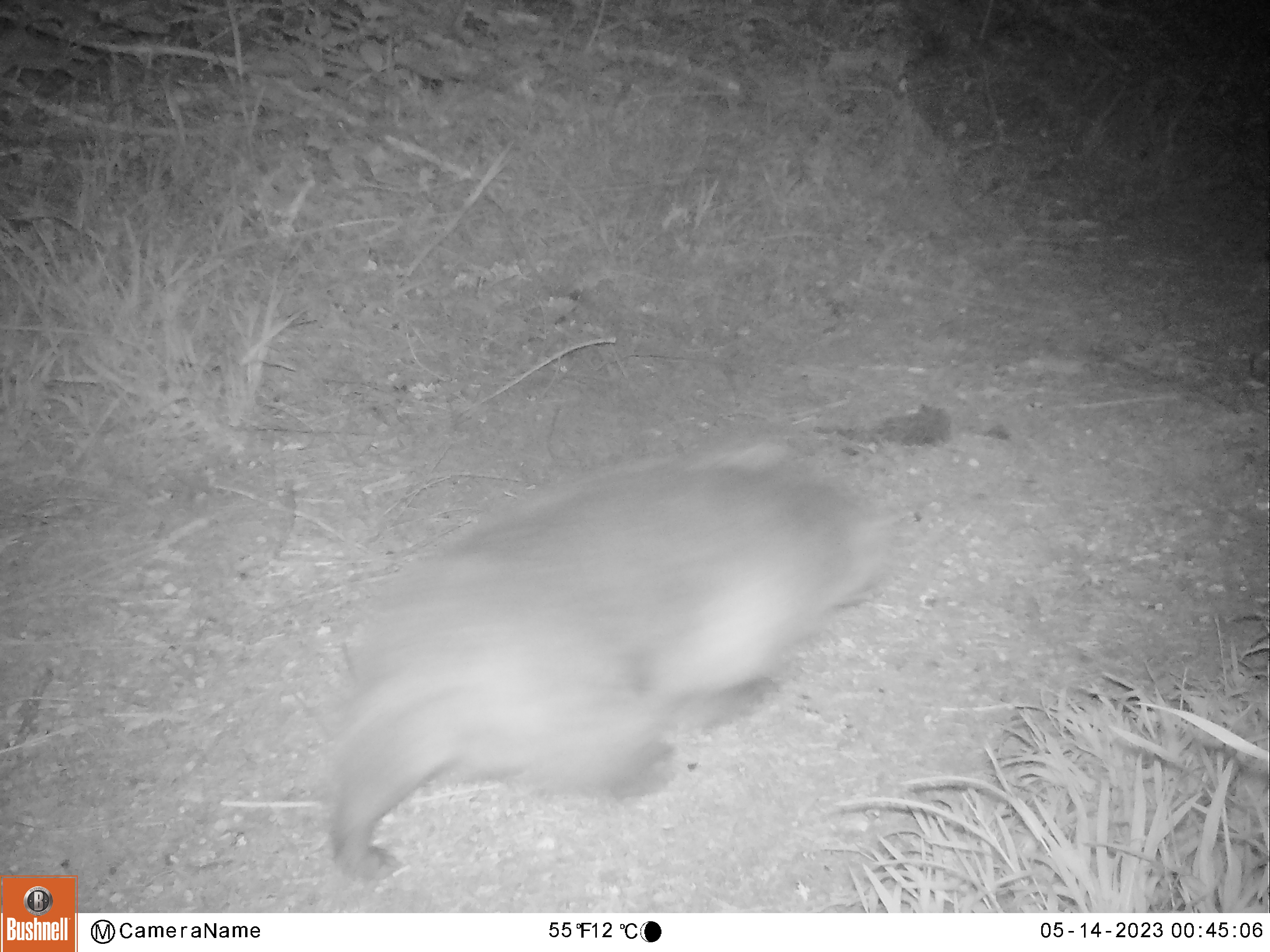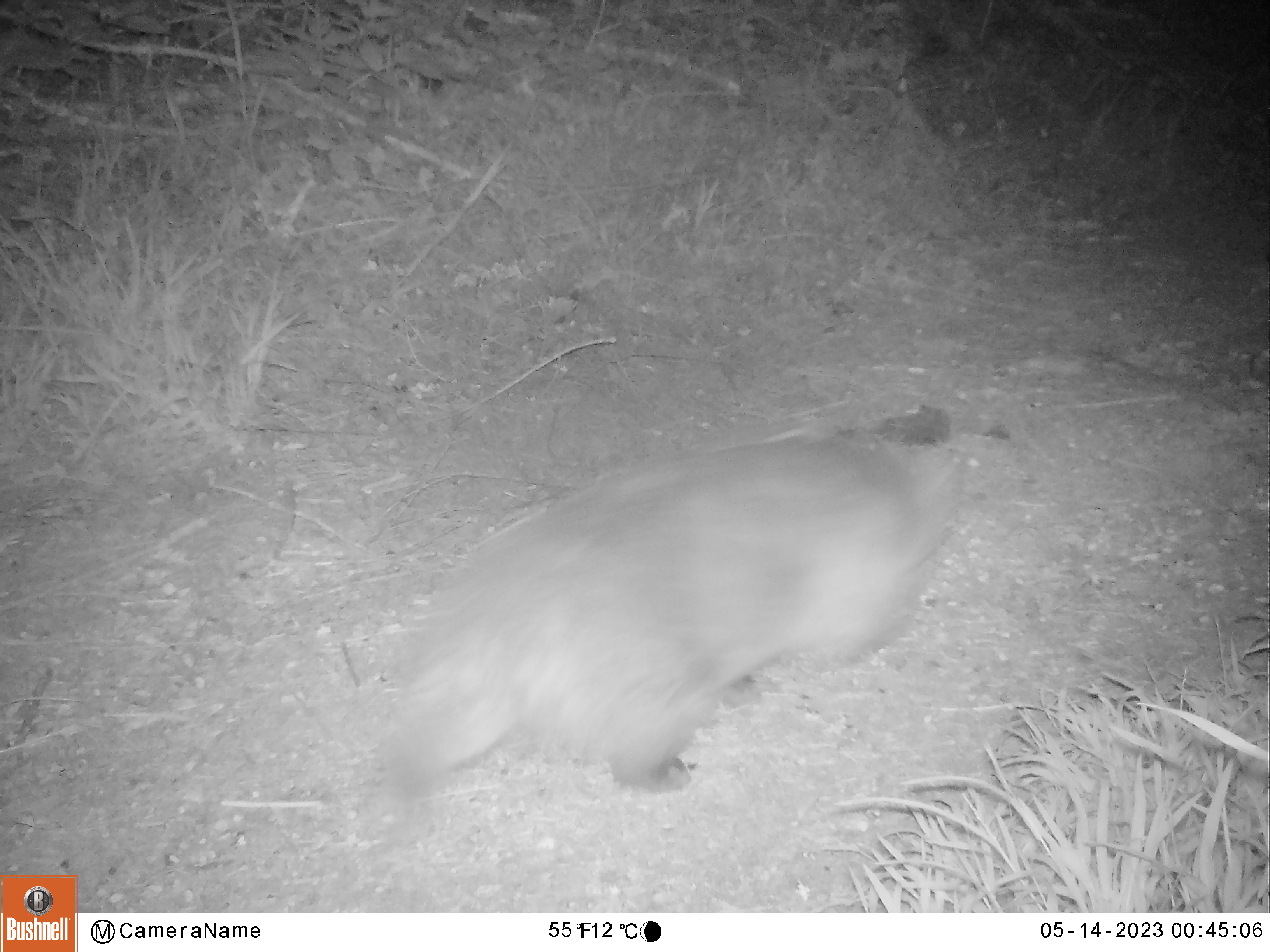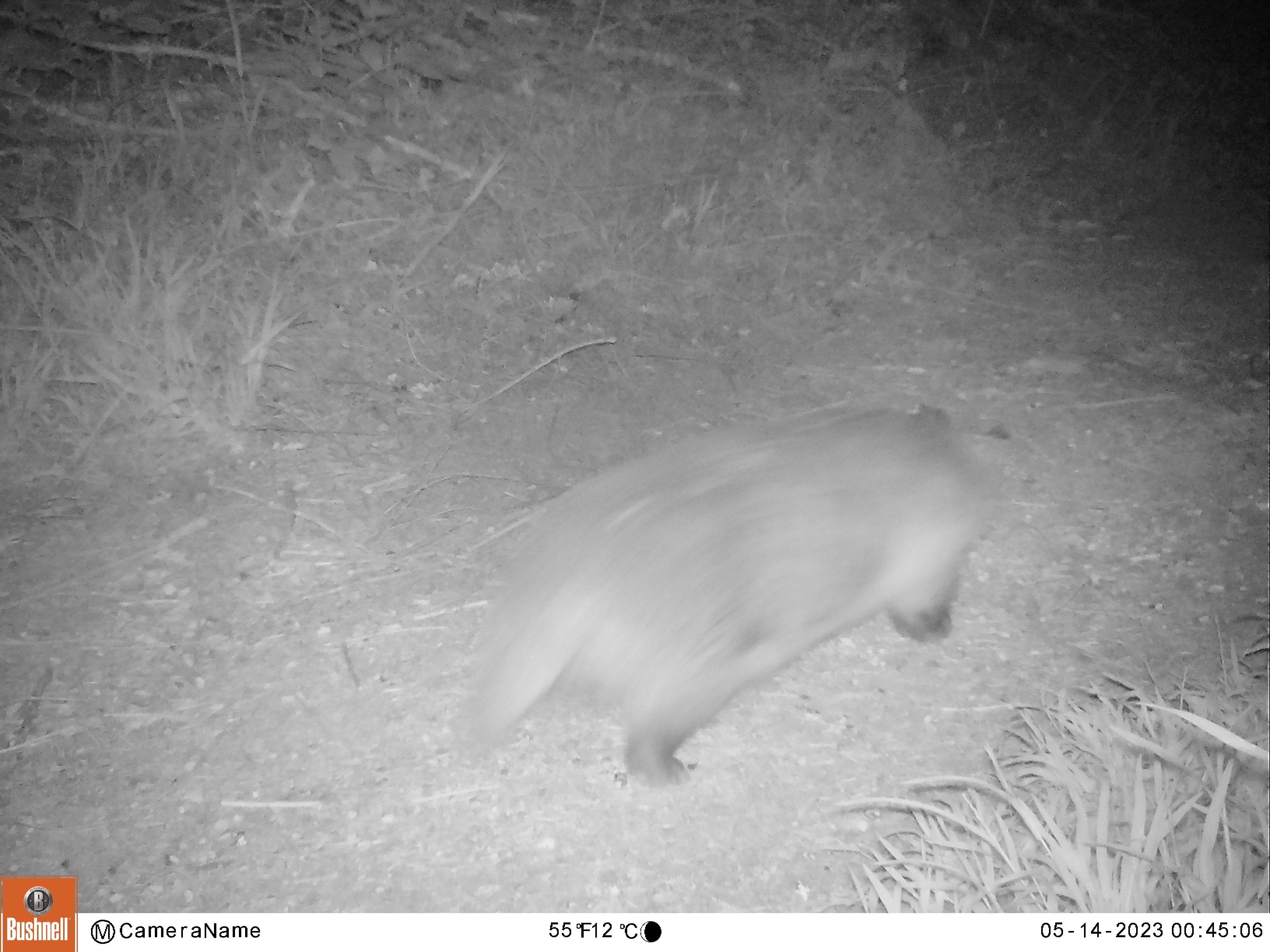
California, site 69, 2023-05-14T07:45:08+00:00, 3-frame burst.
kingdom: Animalia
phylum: Chordata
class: Mammalia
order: Carnivora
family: Mustelidae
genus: Taxidea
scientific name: Taxidea taxus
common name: american badger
American badger (Taxidea taxus).